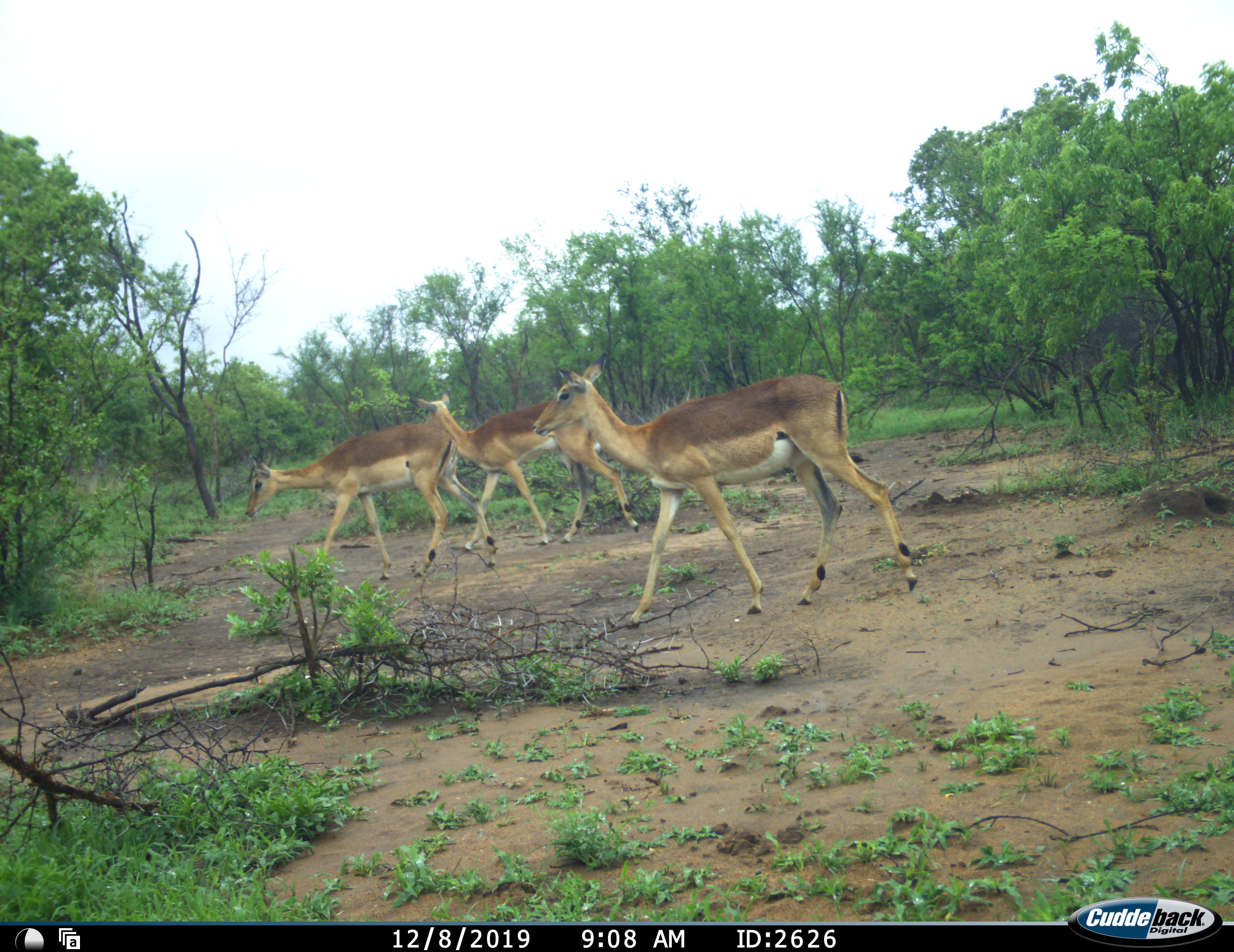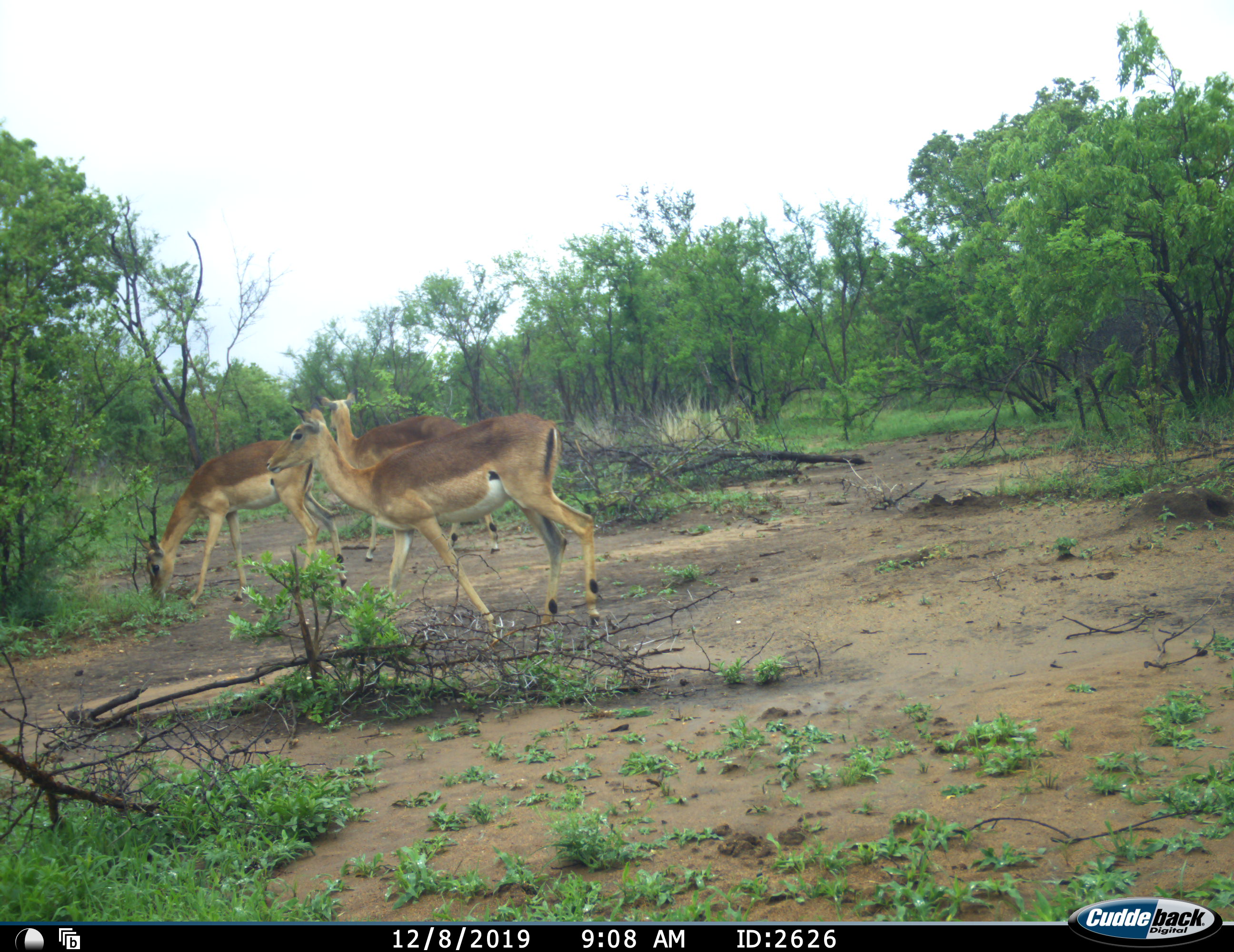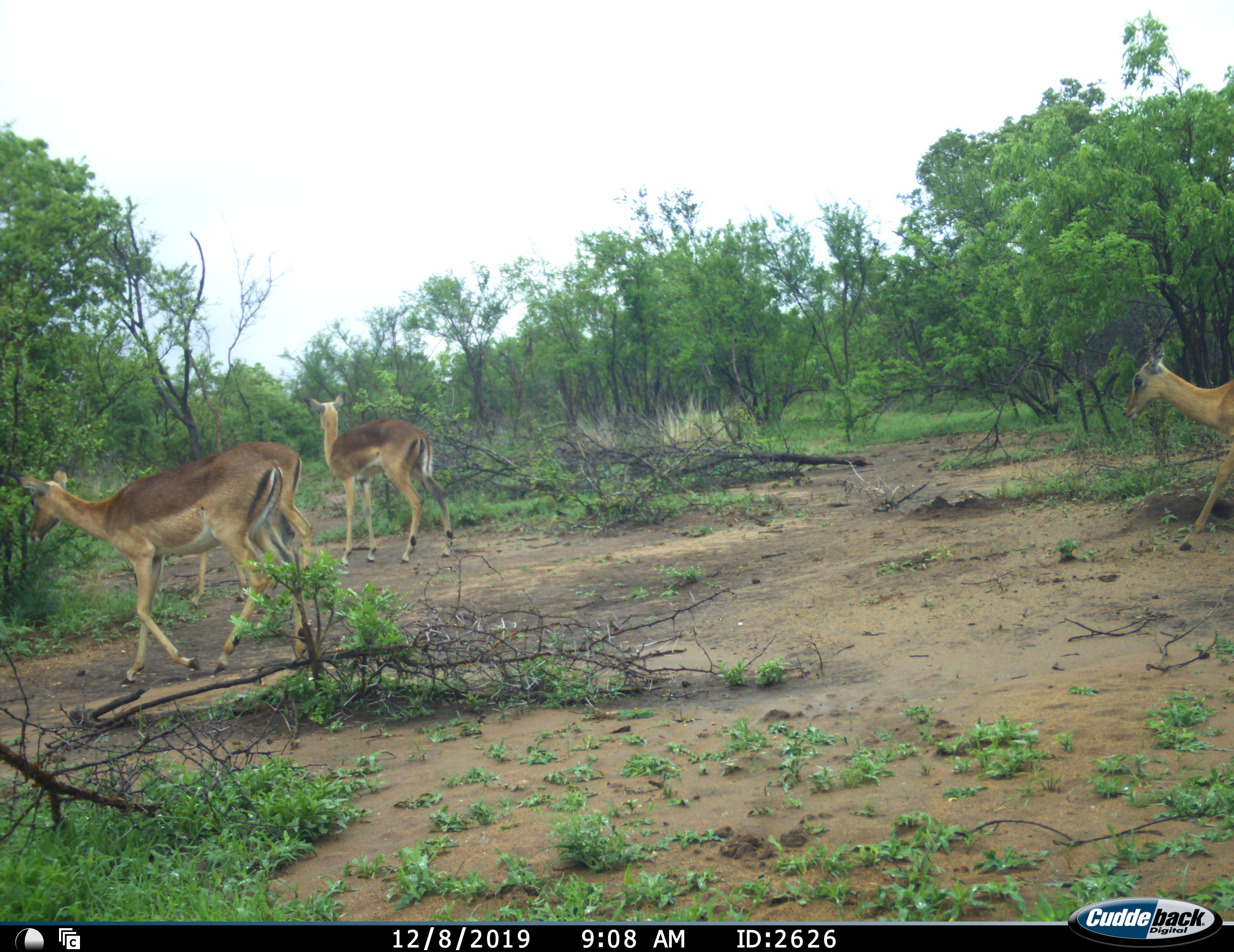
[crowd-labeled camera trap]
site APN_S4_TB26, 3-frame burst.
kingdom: Animalia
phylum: Chordata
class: Mammalia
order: Artiodactyla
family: Bovidae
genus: Aepyceros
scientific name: Aepyceros melampus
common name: impala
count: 4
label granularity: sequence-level